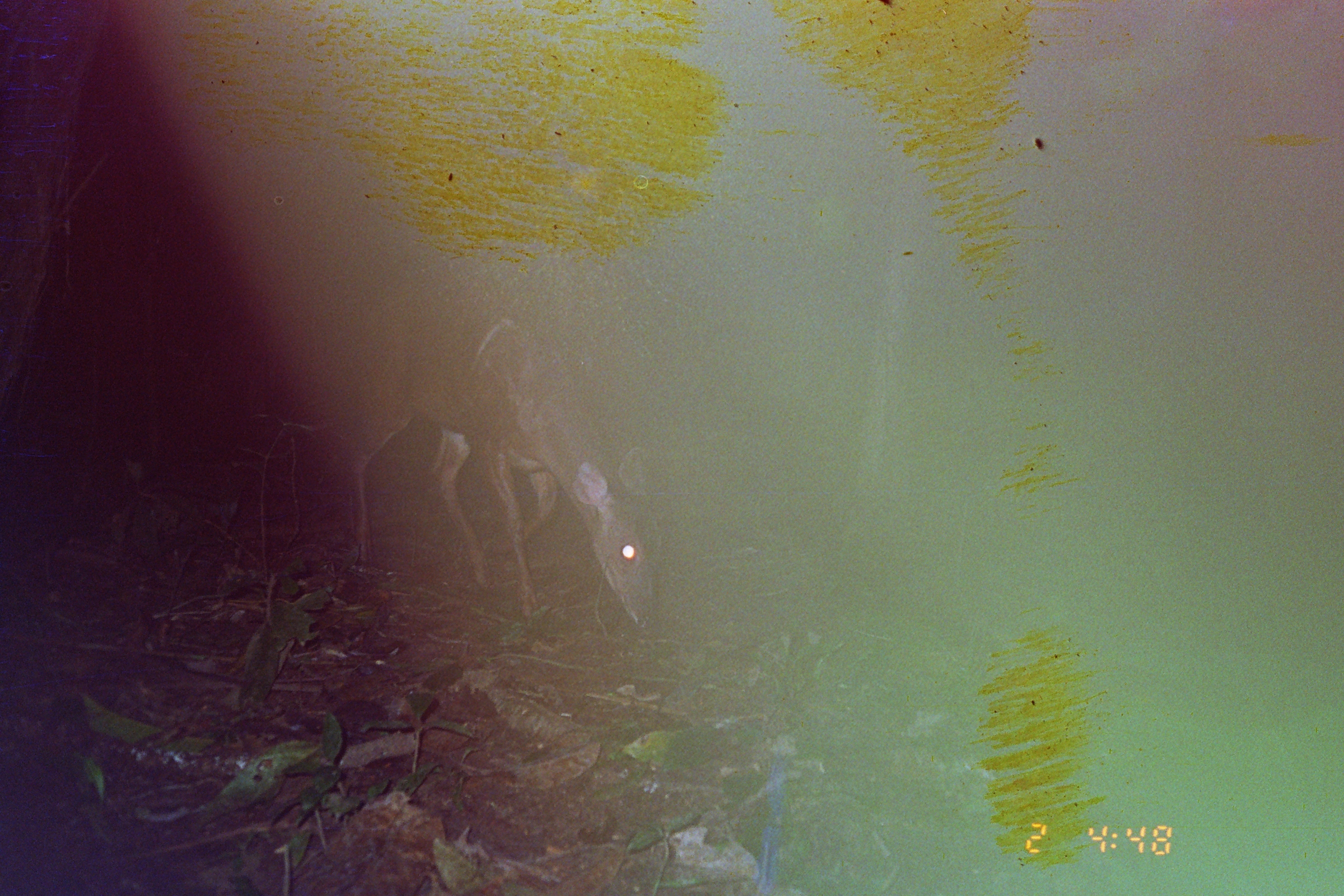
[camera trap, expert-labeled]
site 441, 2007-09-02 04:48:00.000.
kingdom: Animalia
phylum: Chordata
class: Mammalia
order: Artiodactyla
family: Cervidae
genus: Mazama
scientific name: Mazama americana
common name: red brocket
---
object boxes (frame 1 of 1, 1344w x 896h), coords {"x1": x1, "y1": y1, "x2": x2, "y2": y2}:
mazama americana: {"x1": 335, "y1": 307, "x2": 660, "y2": 628}